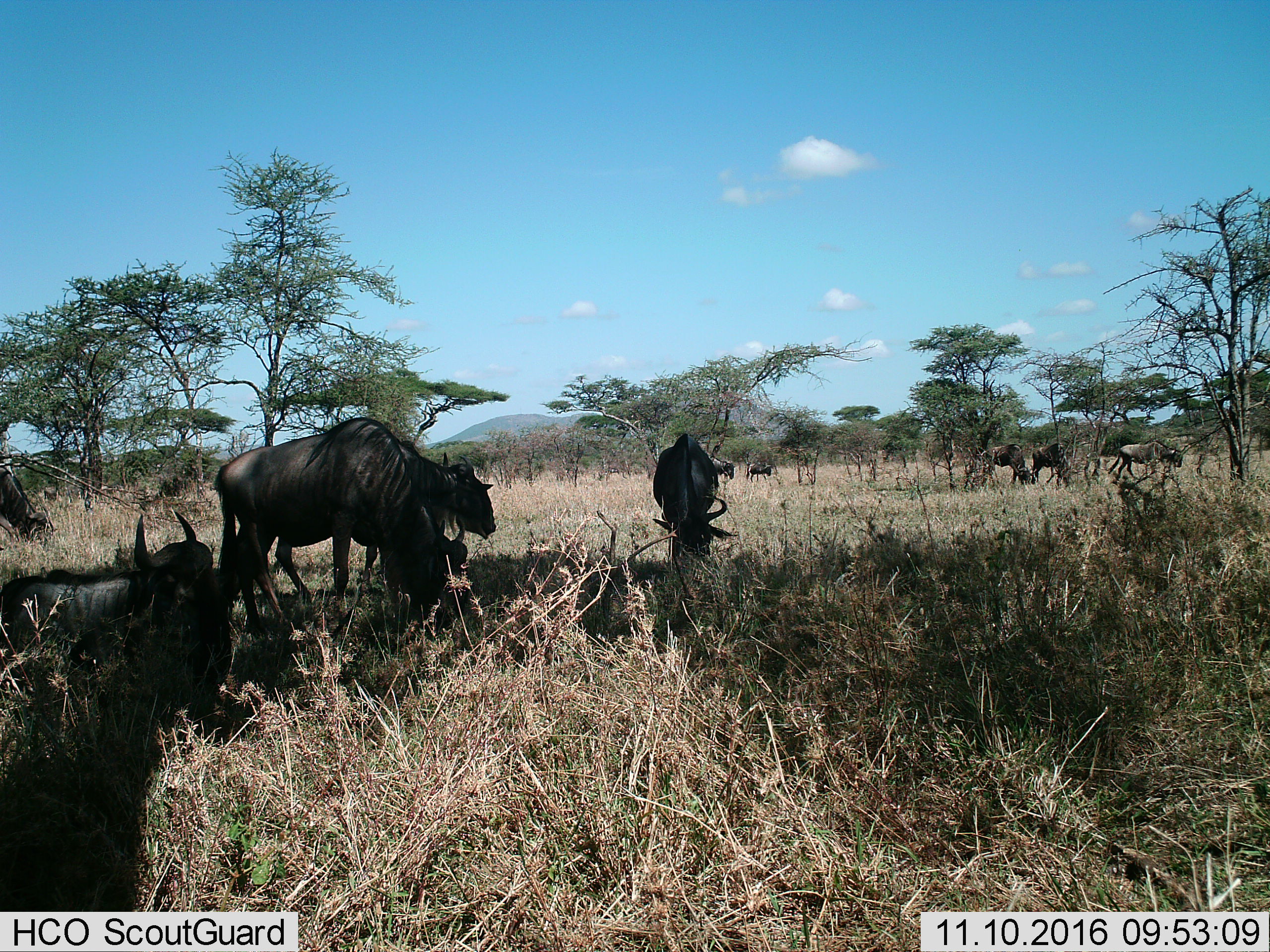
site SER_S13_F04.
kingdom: Animalia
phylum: Chordata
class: Mammalia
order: Artiodactyla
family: Bovidae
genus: Connochaetes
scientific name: Connochaetes taurinus taurinus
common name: blue wildebeest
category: wildebeestblue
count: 10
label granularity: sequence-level